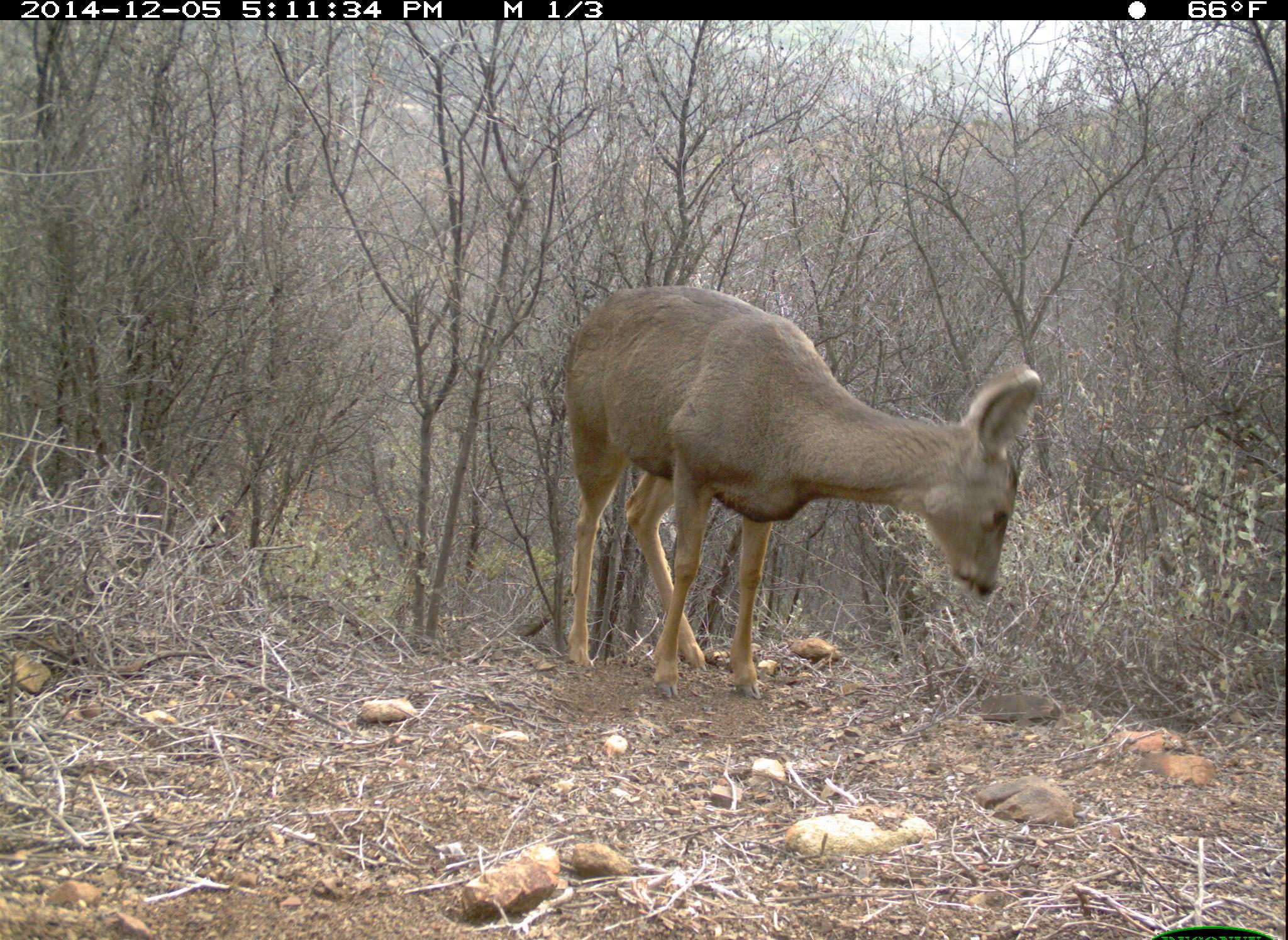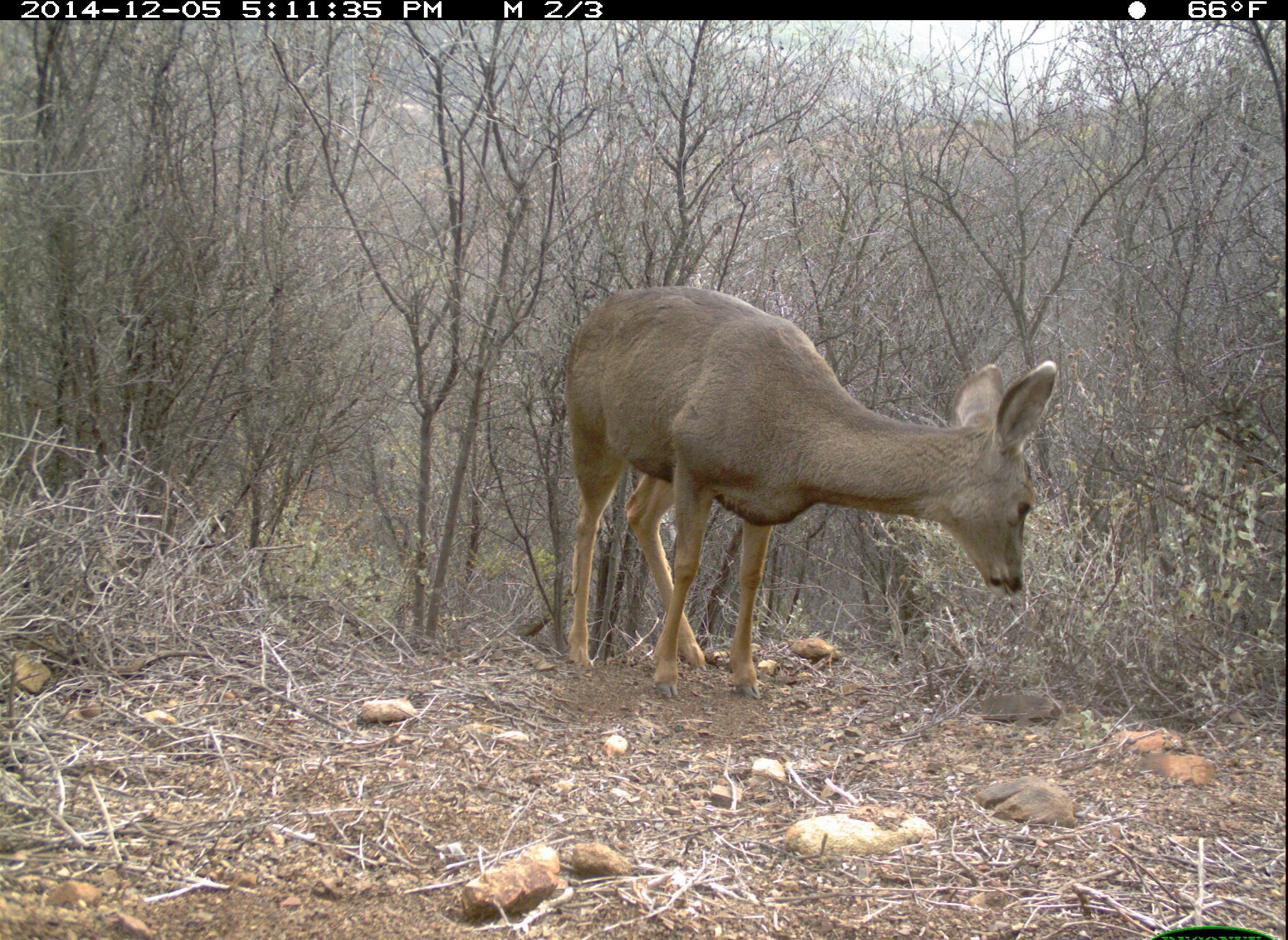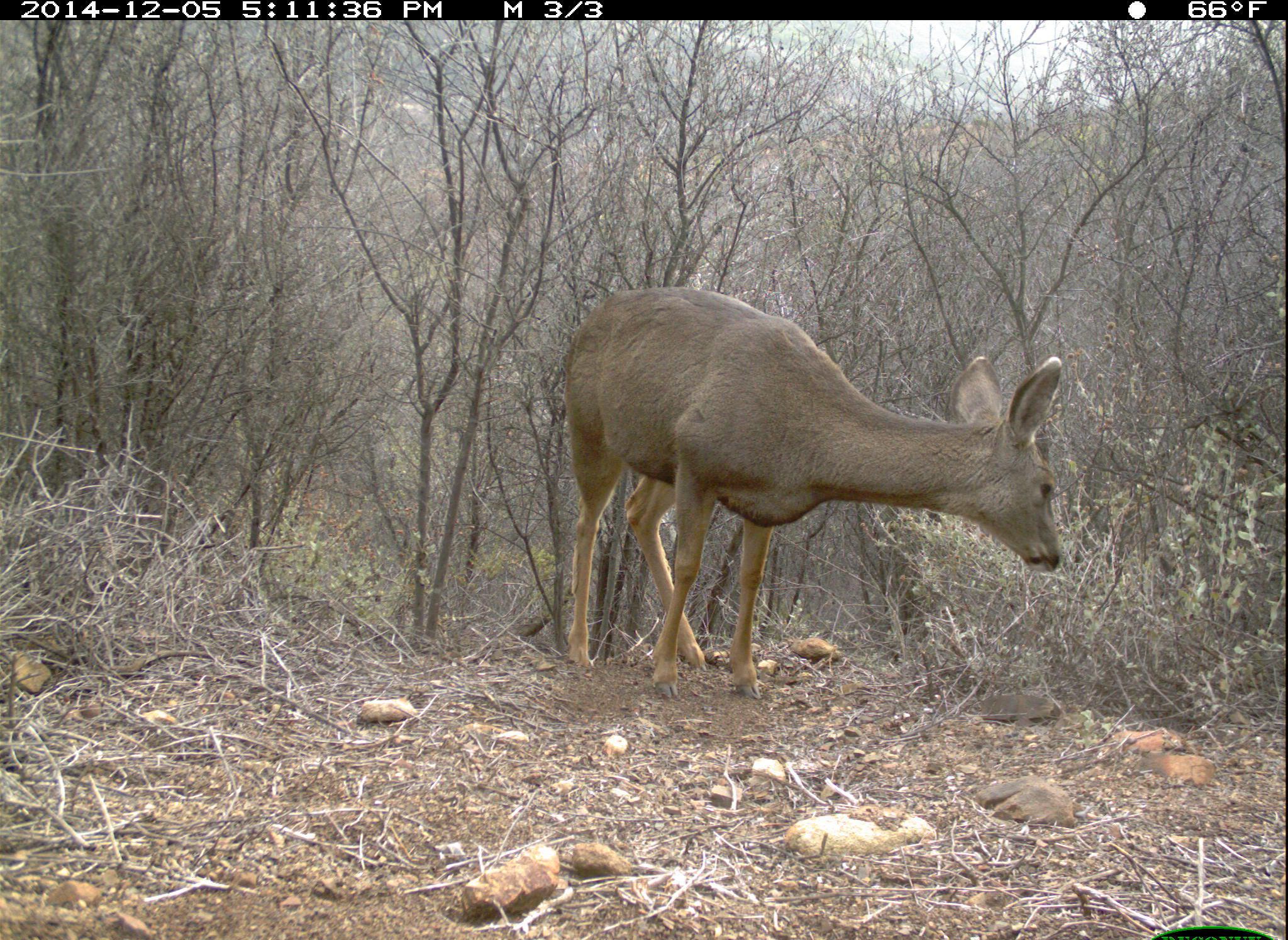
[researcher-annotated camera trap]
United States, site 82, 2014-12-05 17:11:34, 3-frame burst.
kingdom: Animalia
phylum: Chordata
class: Mammalia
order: Artiodactyla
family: Cervidae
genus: Odocoileus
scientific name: Odocoileus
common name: deer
Deer (Odocoileus).